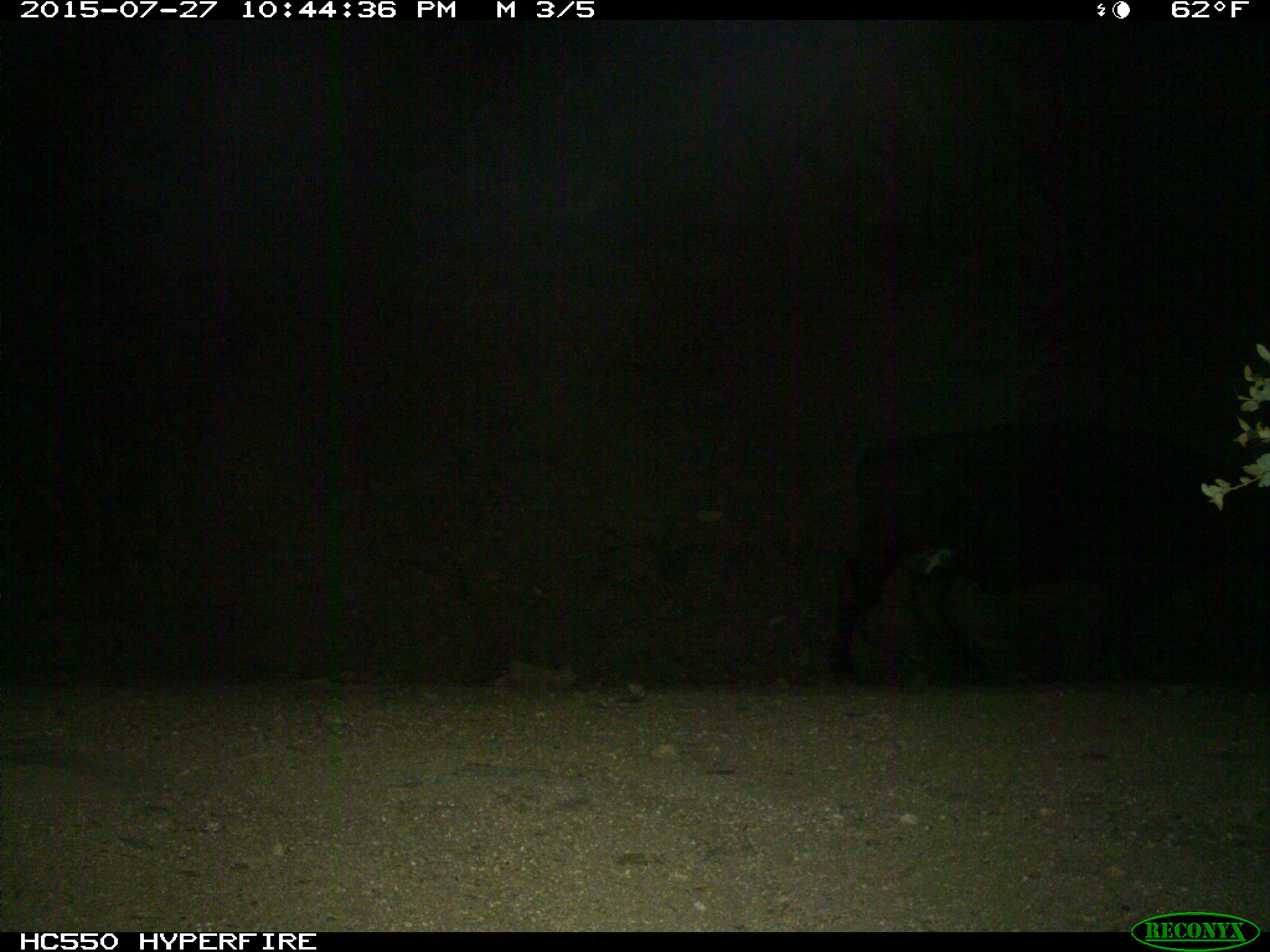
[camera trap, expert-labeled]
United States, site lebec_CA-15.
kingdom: Animalia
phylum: Chordata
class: Mammalia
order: Artiodactyla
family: Bovidae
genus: Bos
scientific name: Bos taurus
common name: domestic cow